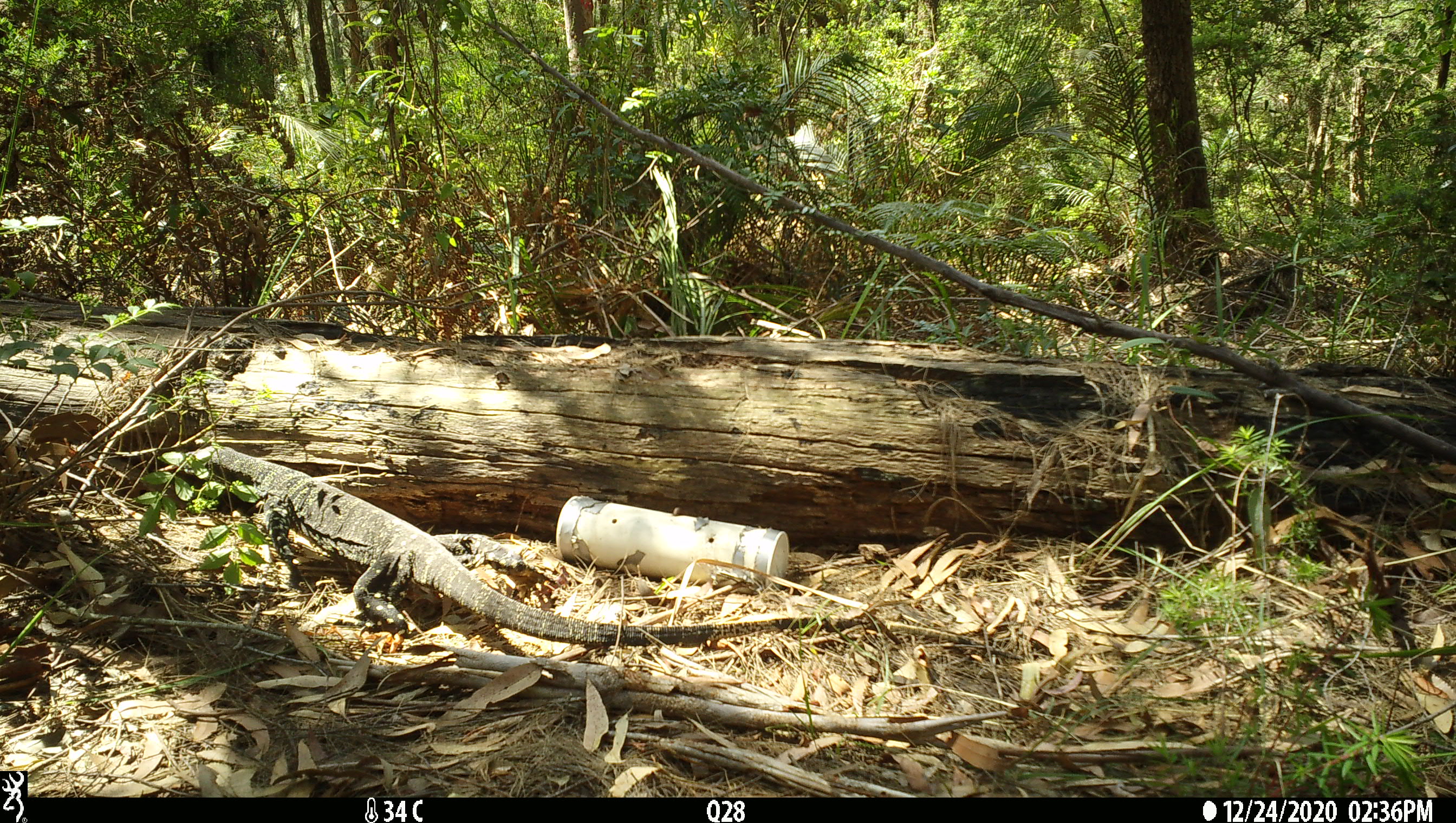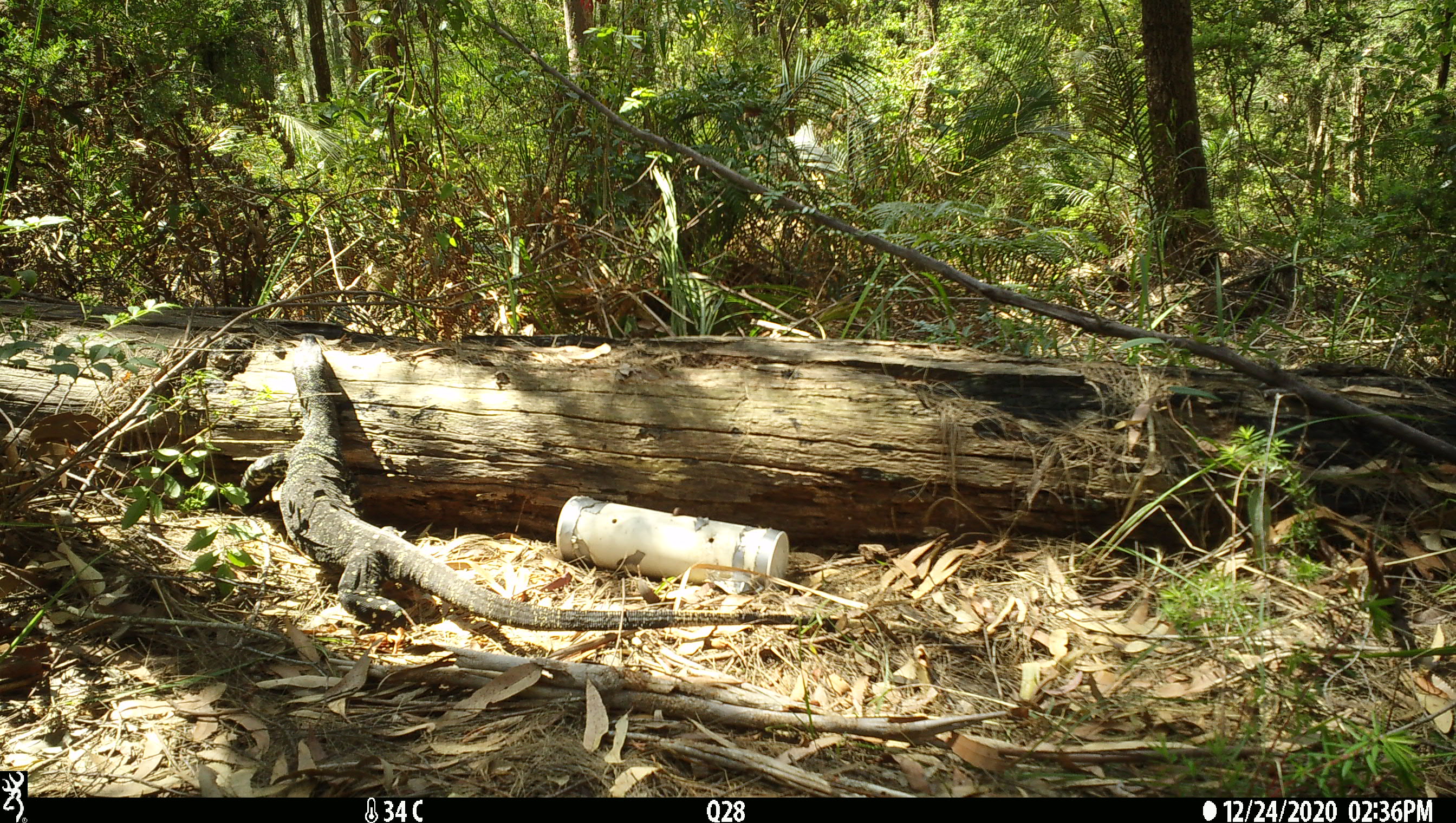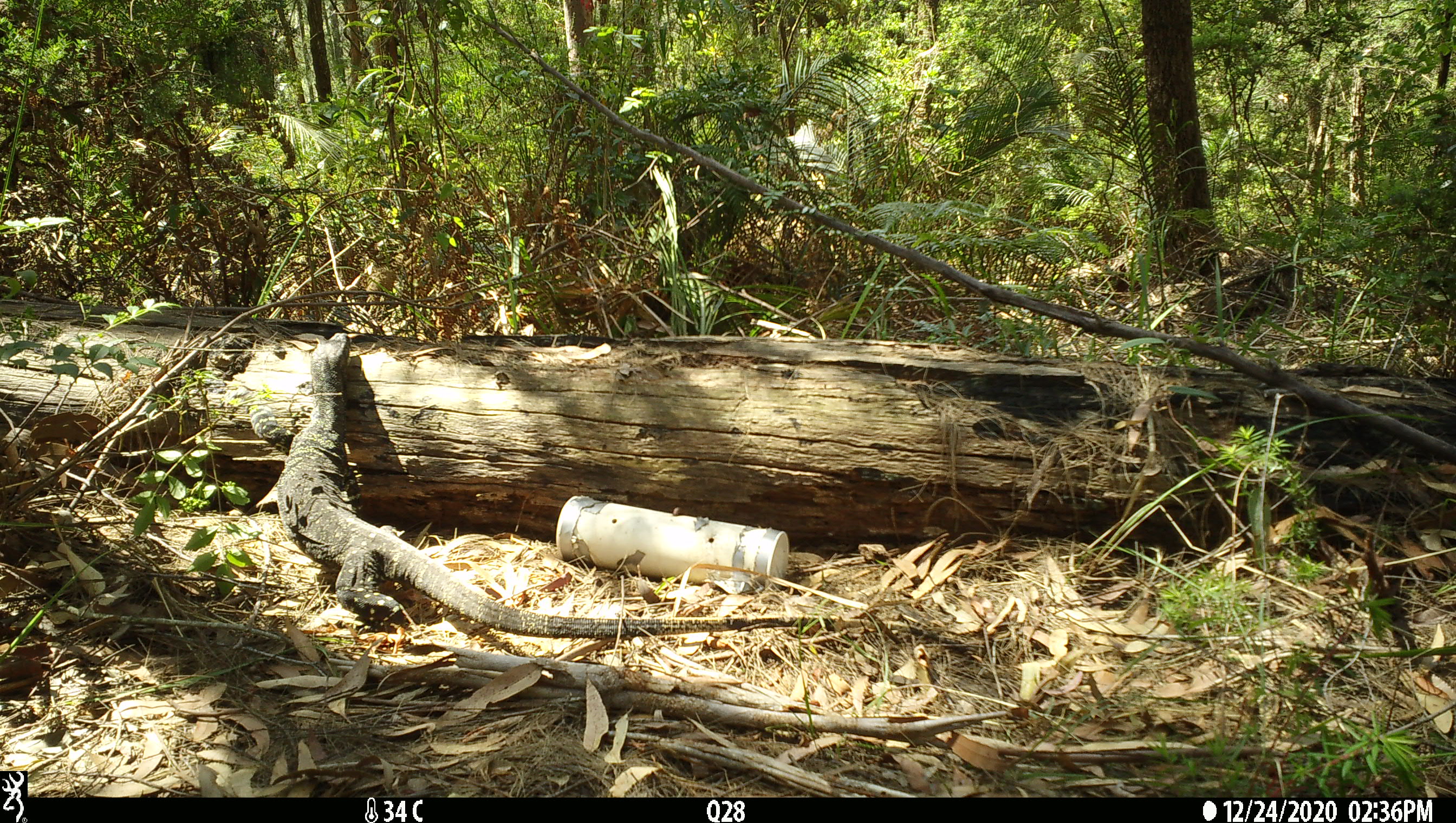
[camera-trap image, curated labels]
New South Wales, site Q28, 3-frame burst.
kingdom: Animalia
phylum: Chordata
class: Reptilia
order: Squamata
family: Varanidae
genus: Varanus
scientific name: Varanus varius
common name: lace monitor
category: goanna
Goanna (lace monitor) (Varanus varius).